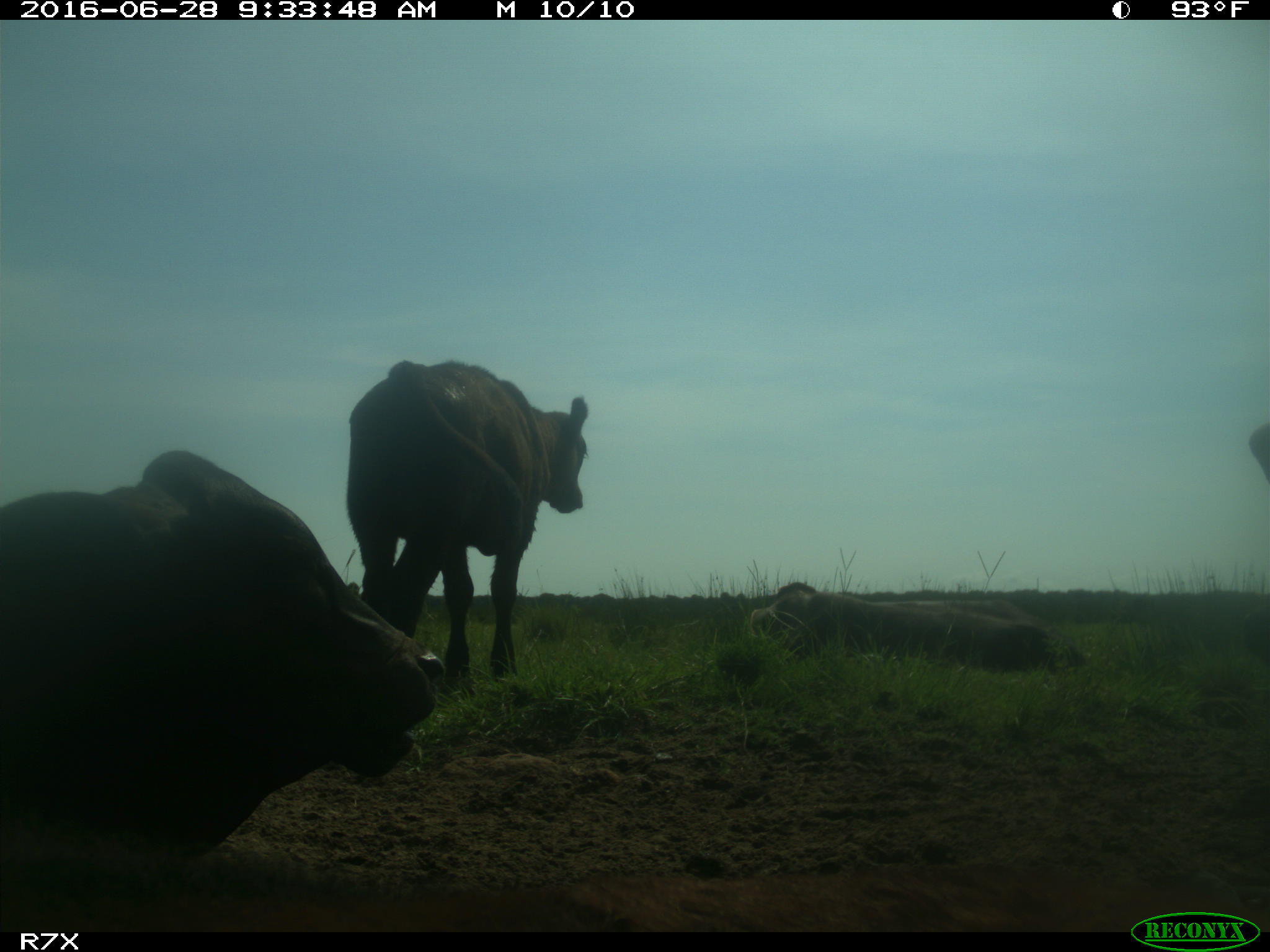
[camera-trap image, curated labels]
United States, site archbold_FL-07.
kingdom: Animalia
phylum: Chordata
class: Mammalia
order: Artiodactyla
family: Bovidae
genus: Bos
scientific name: Bos taurus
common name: domestic cow